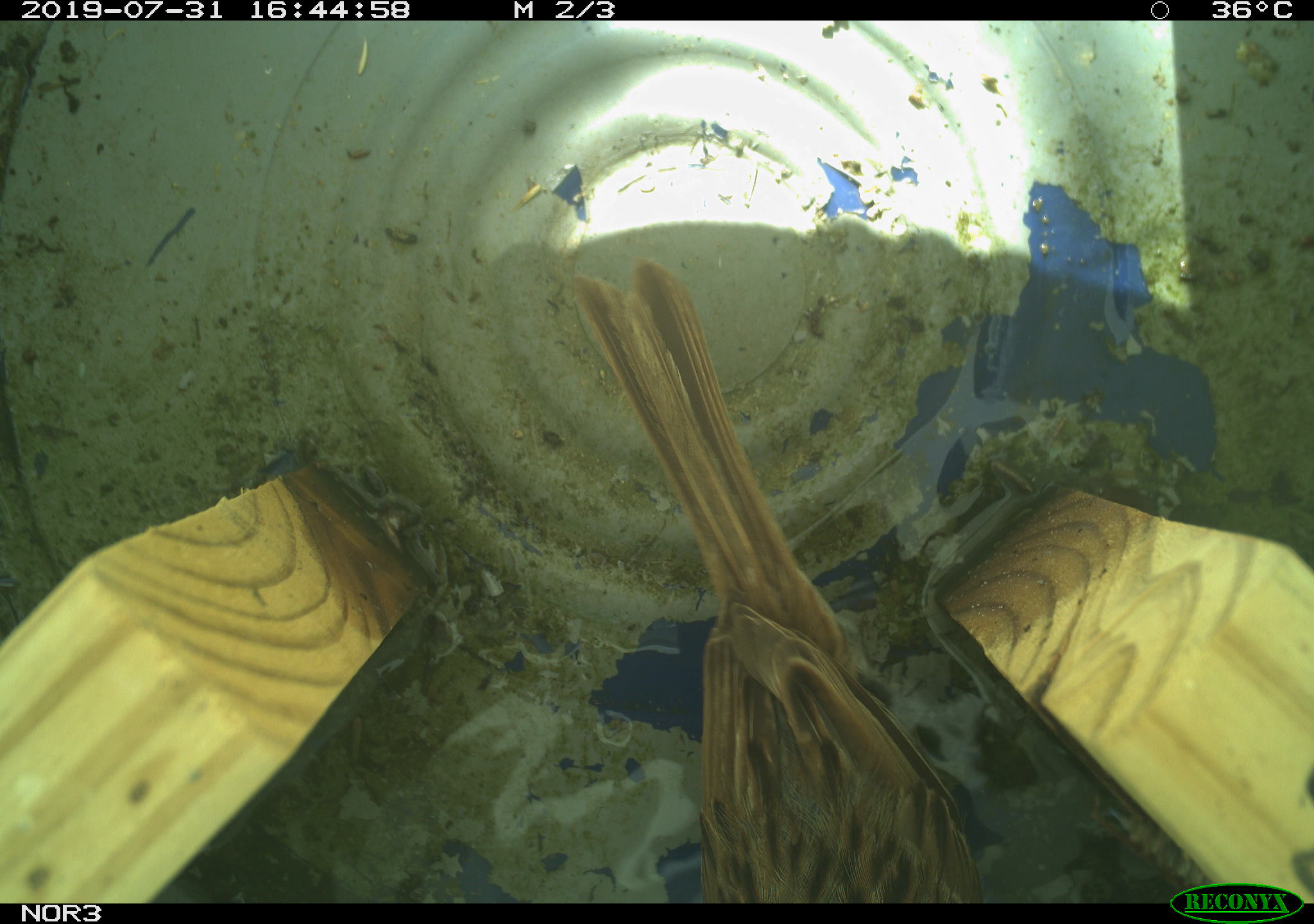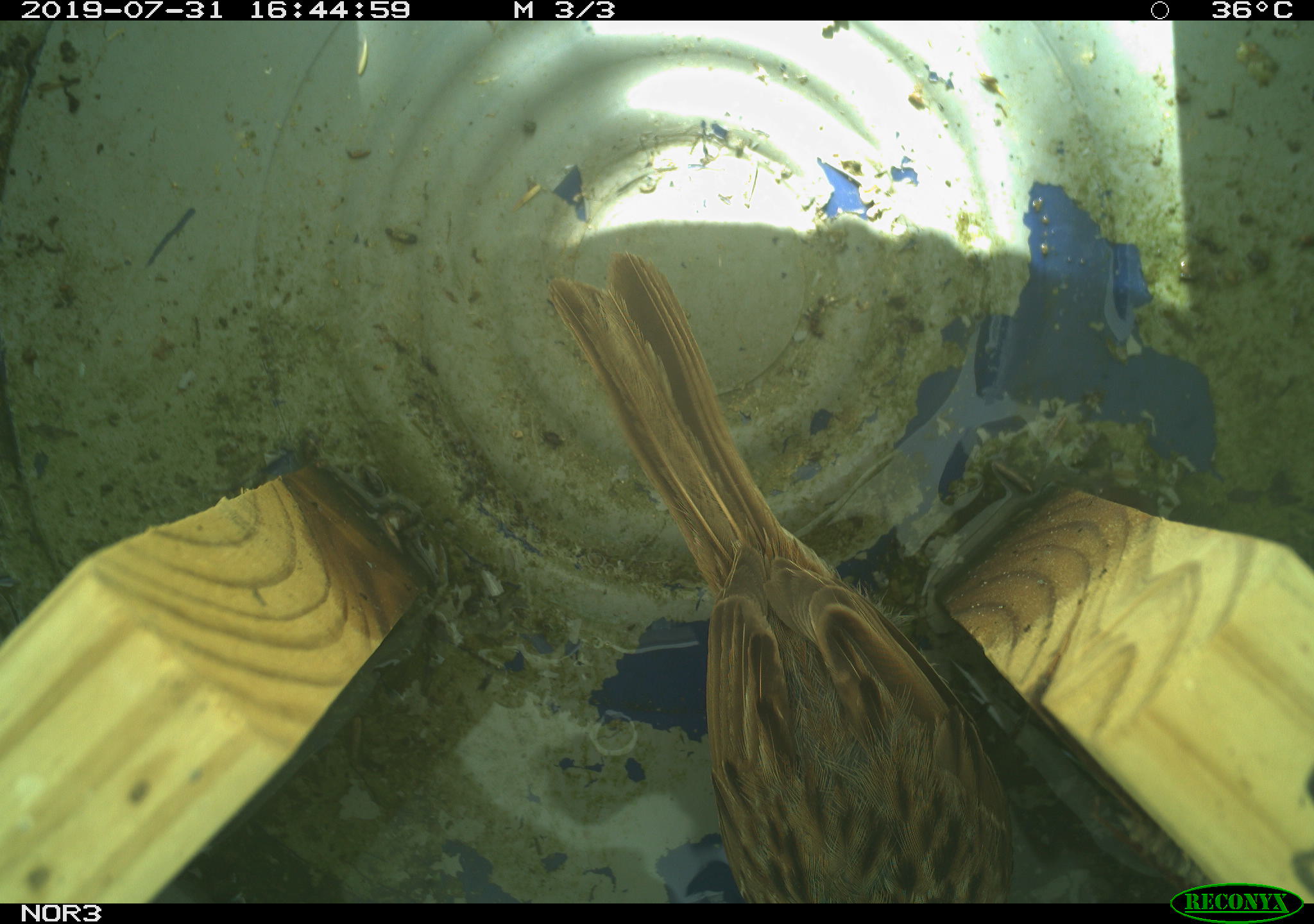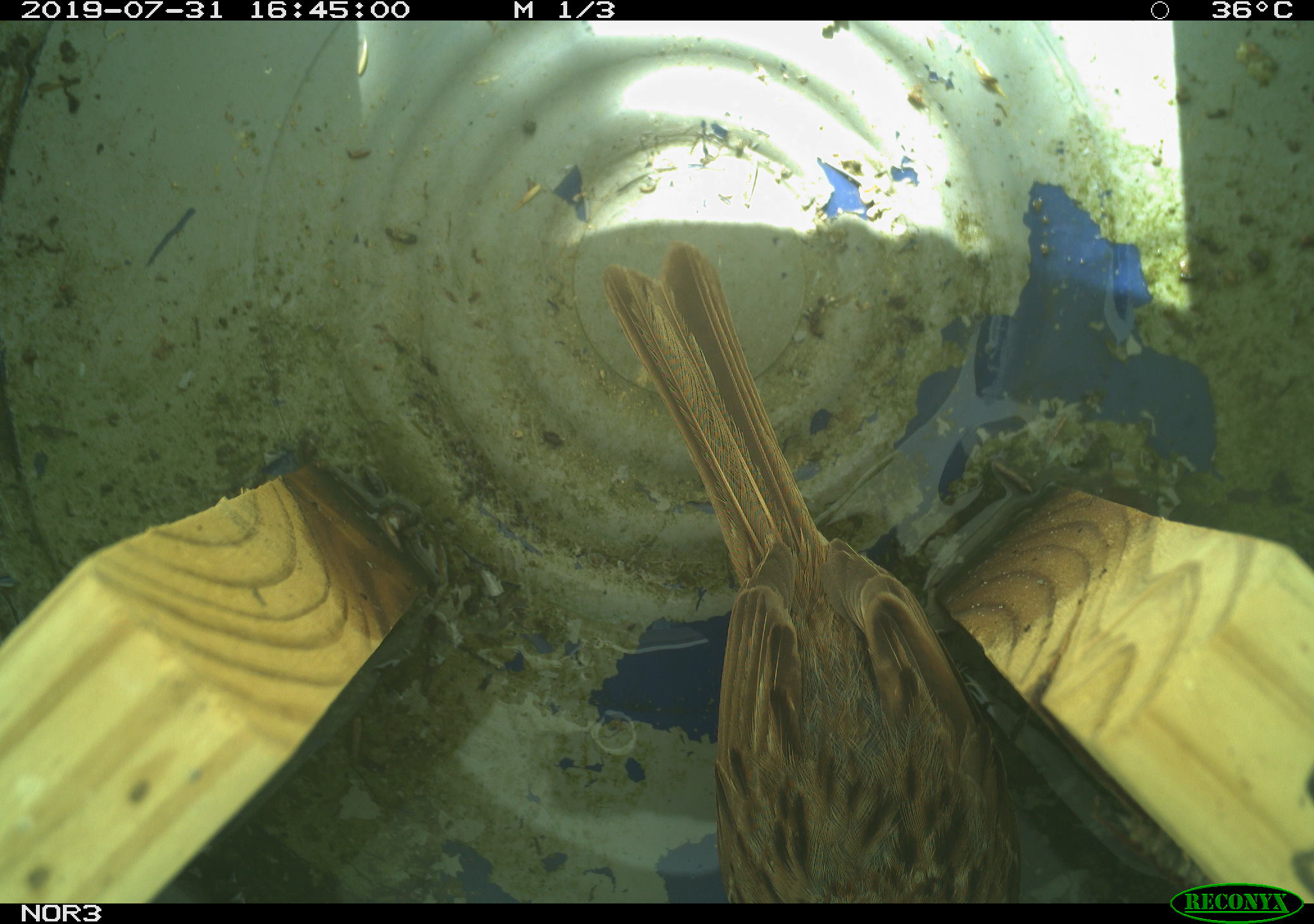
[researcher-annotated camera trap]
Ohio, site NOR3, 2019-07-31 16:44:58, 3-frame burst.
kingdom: Animalia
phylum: Chordata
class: Aves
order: Passeriformes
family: Passerellidae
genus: Melospiza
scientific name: Melospiza melodia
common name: song sparrow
Song sparrow (Melospiza melodia).